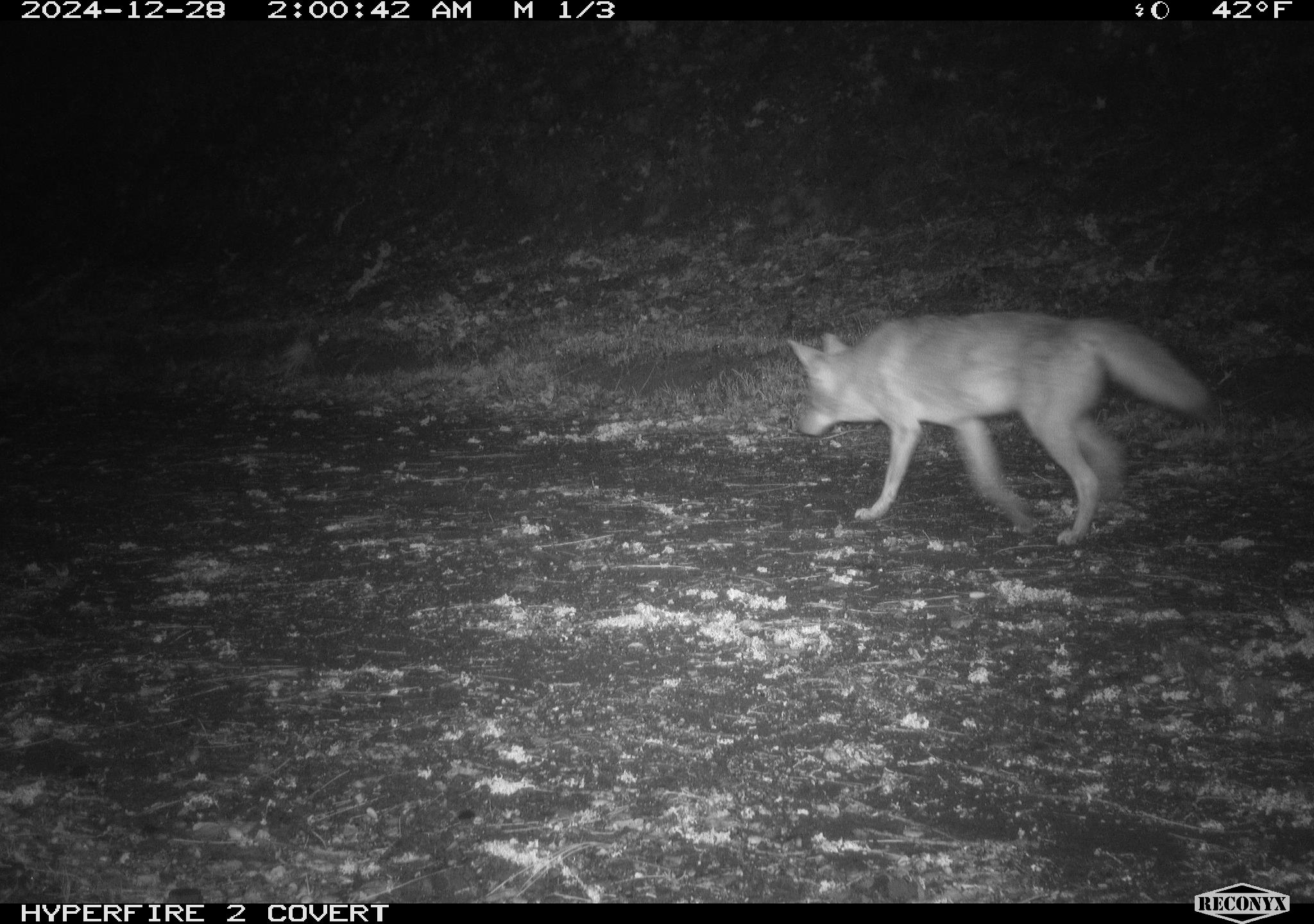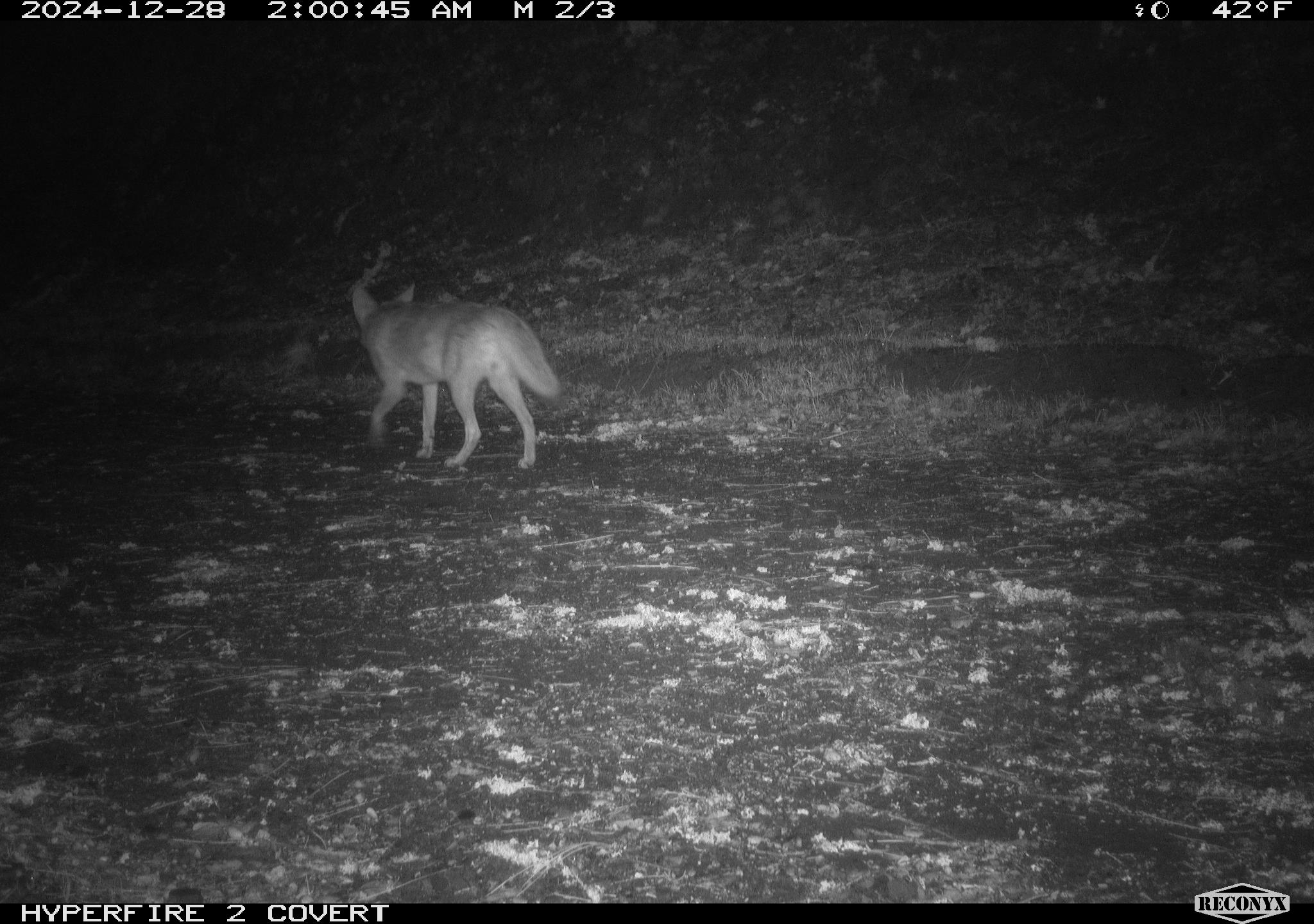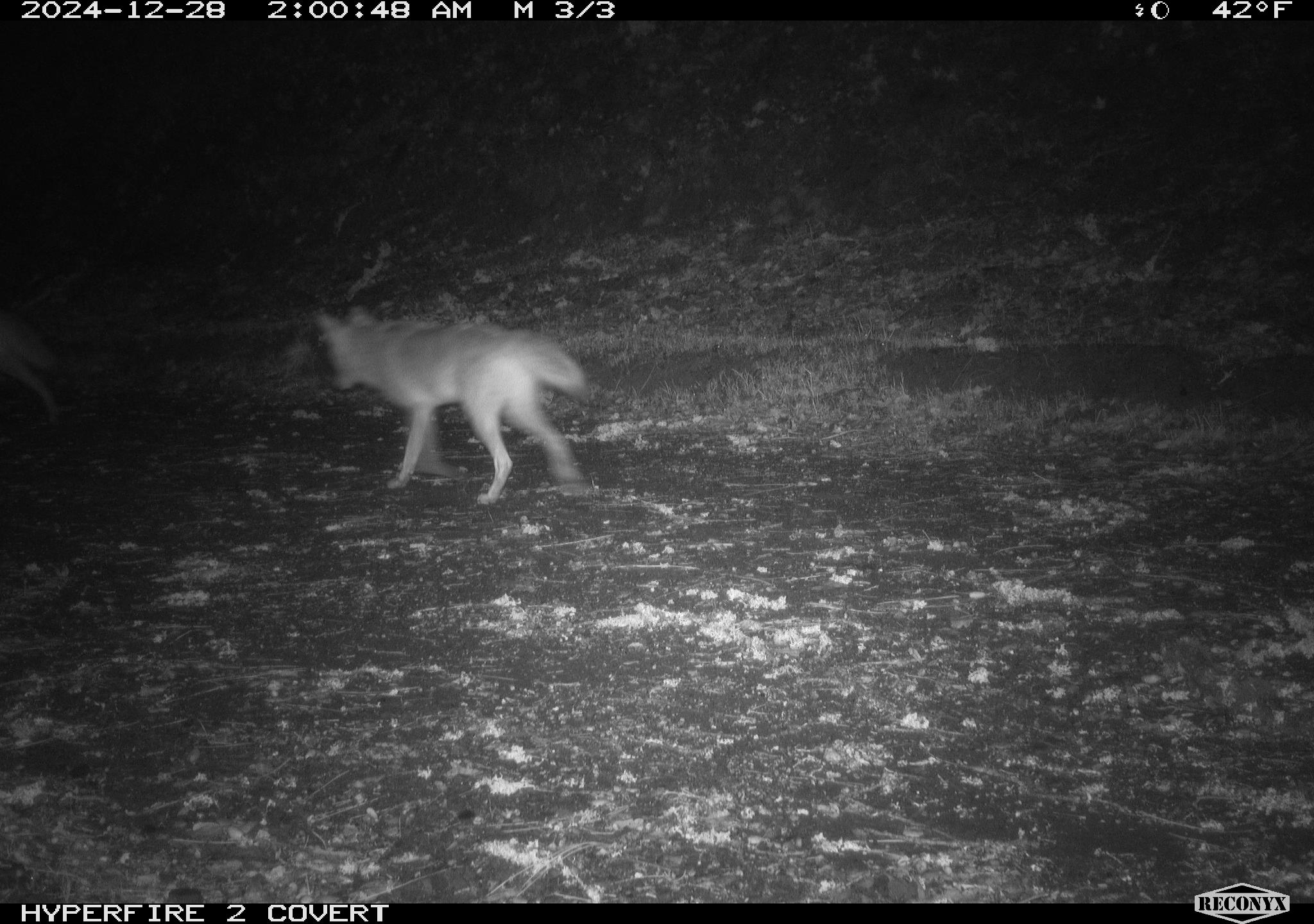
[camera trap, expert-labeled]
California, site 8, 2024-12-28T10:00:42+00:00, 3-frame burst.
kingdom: Animalia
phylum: Chordata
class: Mammalia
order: Carnivora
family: Canidae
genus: Canis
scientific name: Canis latrans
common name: coyote